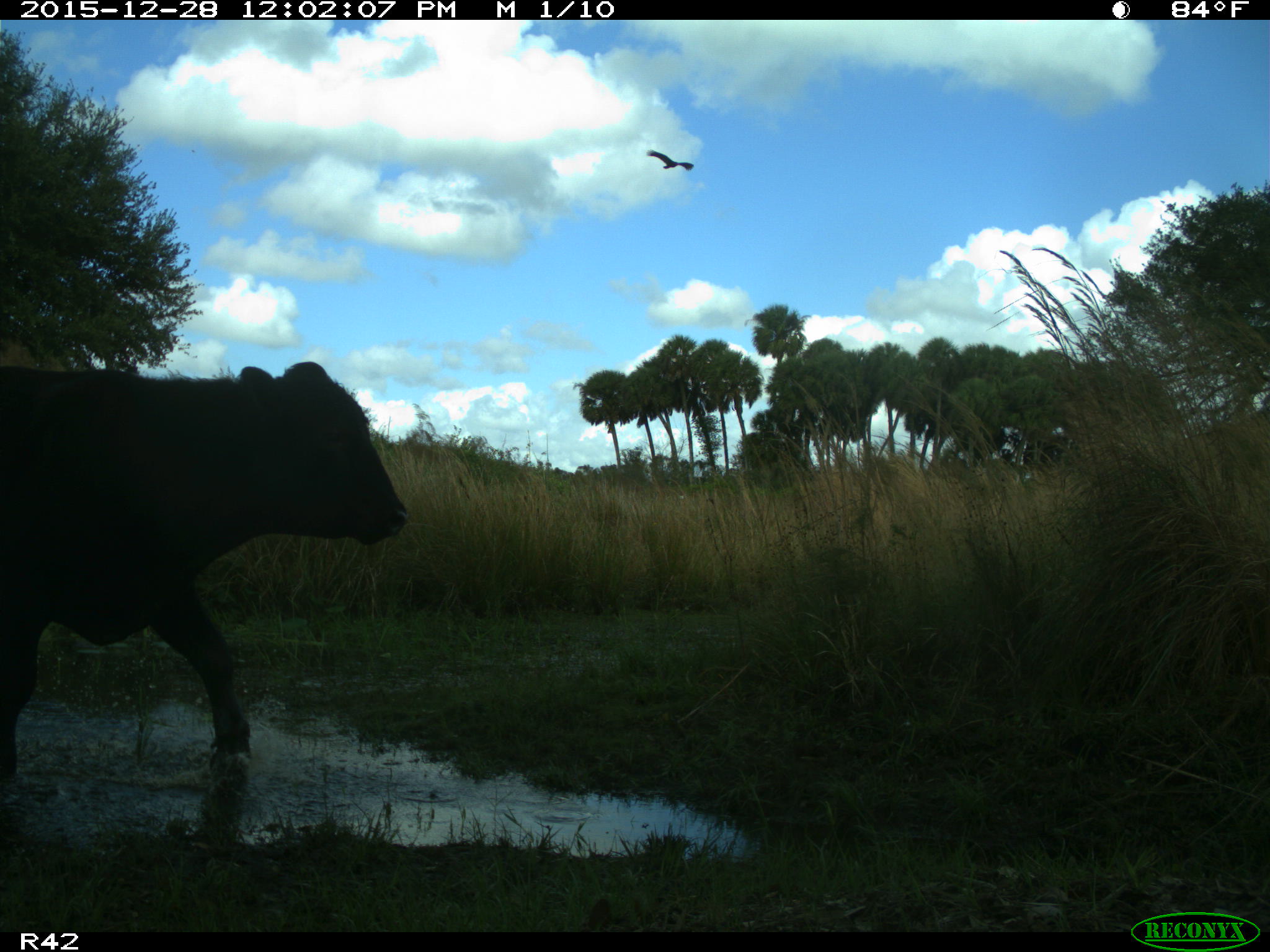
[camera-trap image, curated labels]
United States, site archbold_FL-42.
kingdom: Animalia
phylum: Chordata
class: Mammalia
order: Artiodactyla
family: Bovidae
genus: Bos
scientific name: Bos taurus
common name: domestic cow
Bos taurus (domestic cow).